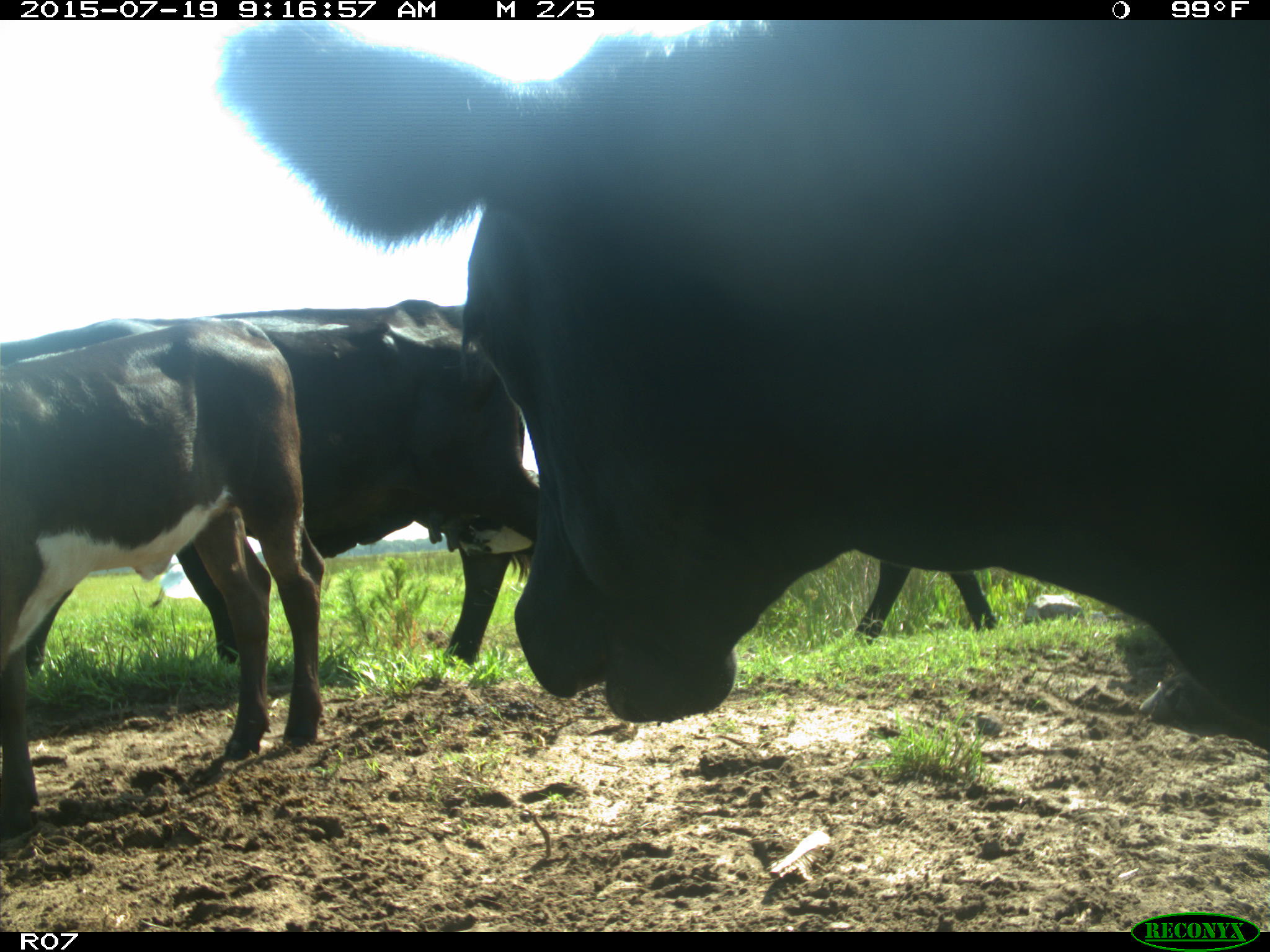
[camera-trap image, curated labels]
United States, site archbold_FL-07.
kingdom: Animalia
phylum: Chordata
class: Mammalia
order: Artiodactyla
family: Bovidae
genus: Bos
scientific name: Bos taurus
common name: domestic cow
Bos taurus (domestic cow).